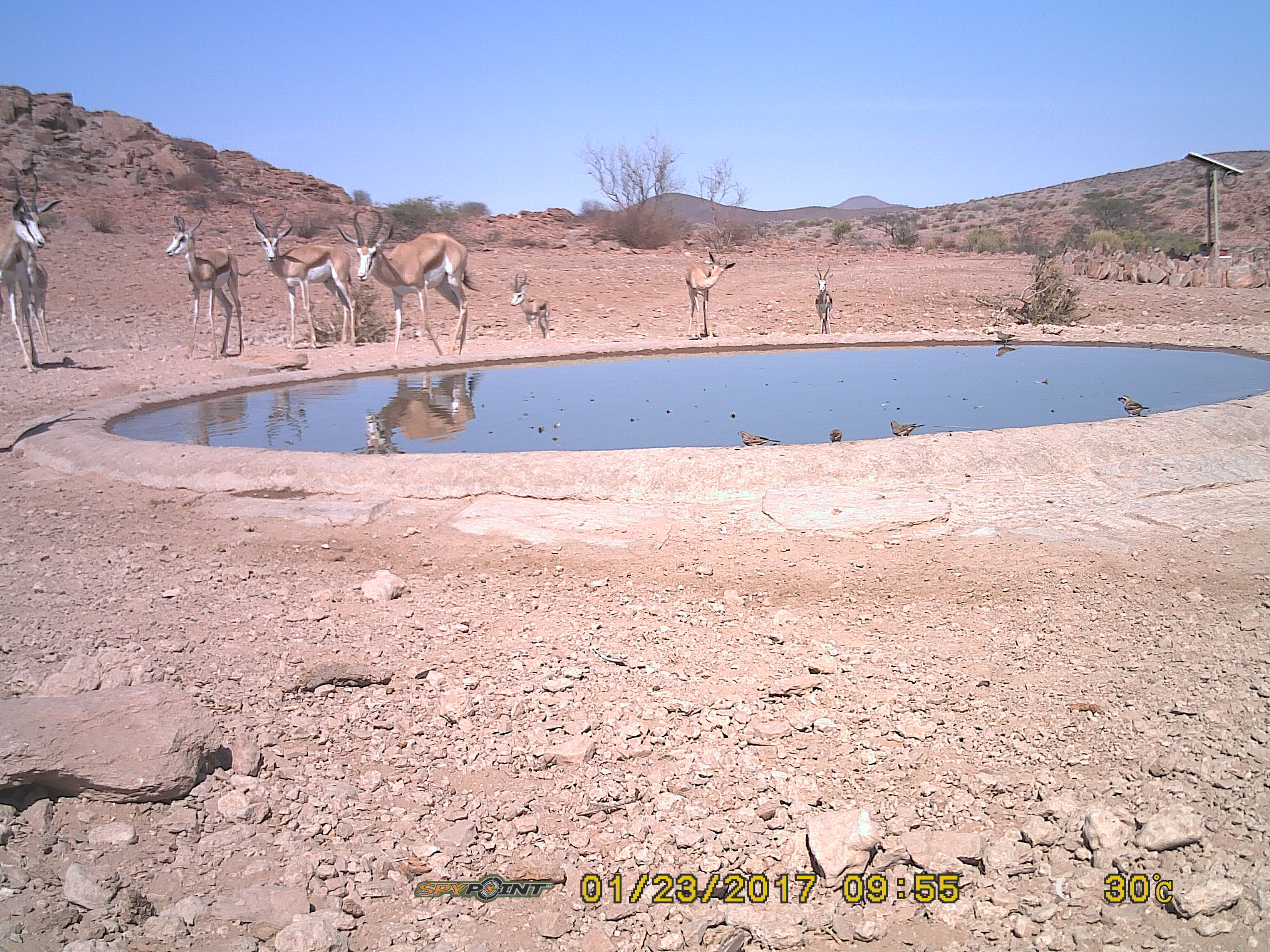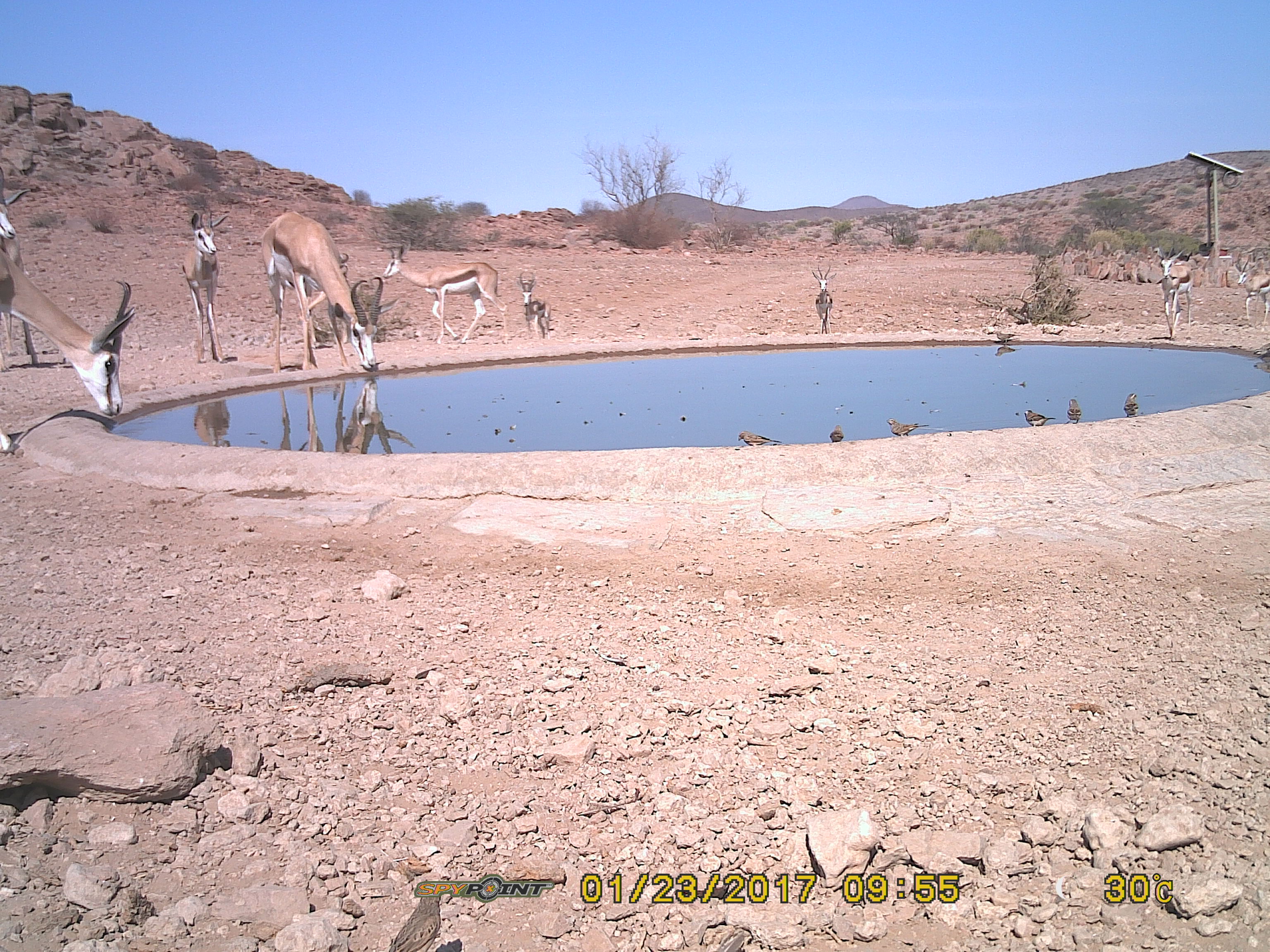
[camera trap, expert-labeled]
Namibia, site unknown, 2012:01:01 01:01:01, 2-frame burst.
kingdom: Animalia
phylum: Chordata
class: Mammalia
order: Artiodactyla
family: Bovidae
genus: Antidorcas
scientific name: Antidorcas marsupialis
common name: springbok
Antidorcas marsupialis (springbok).